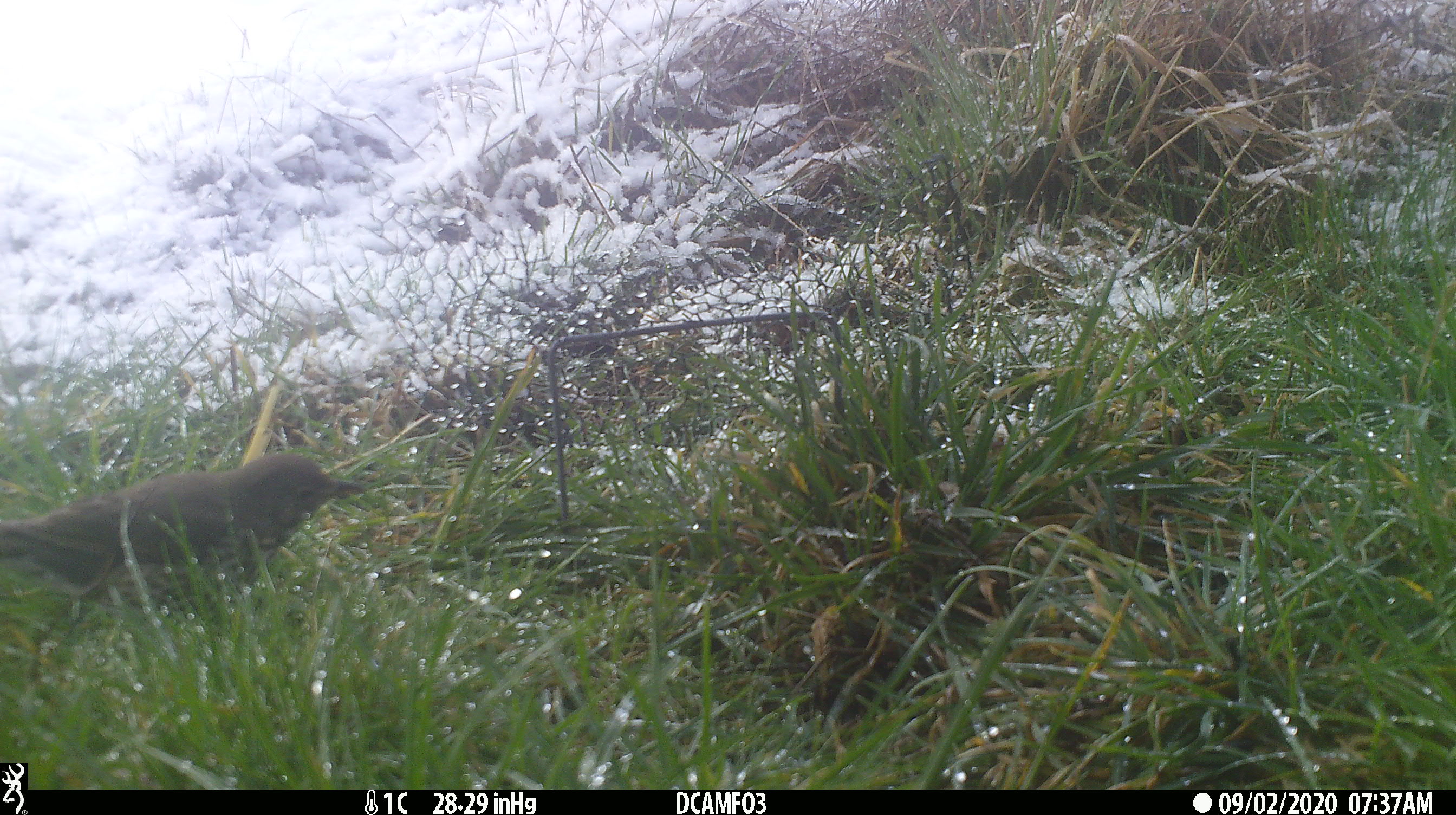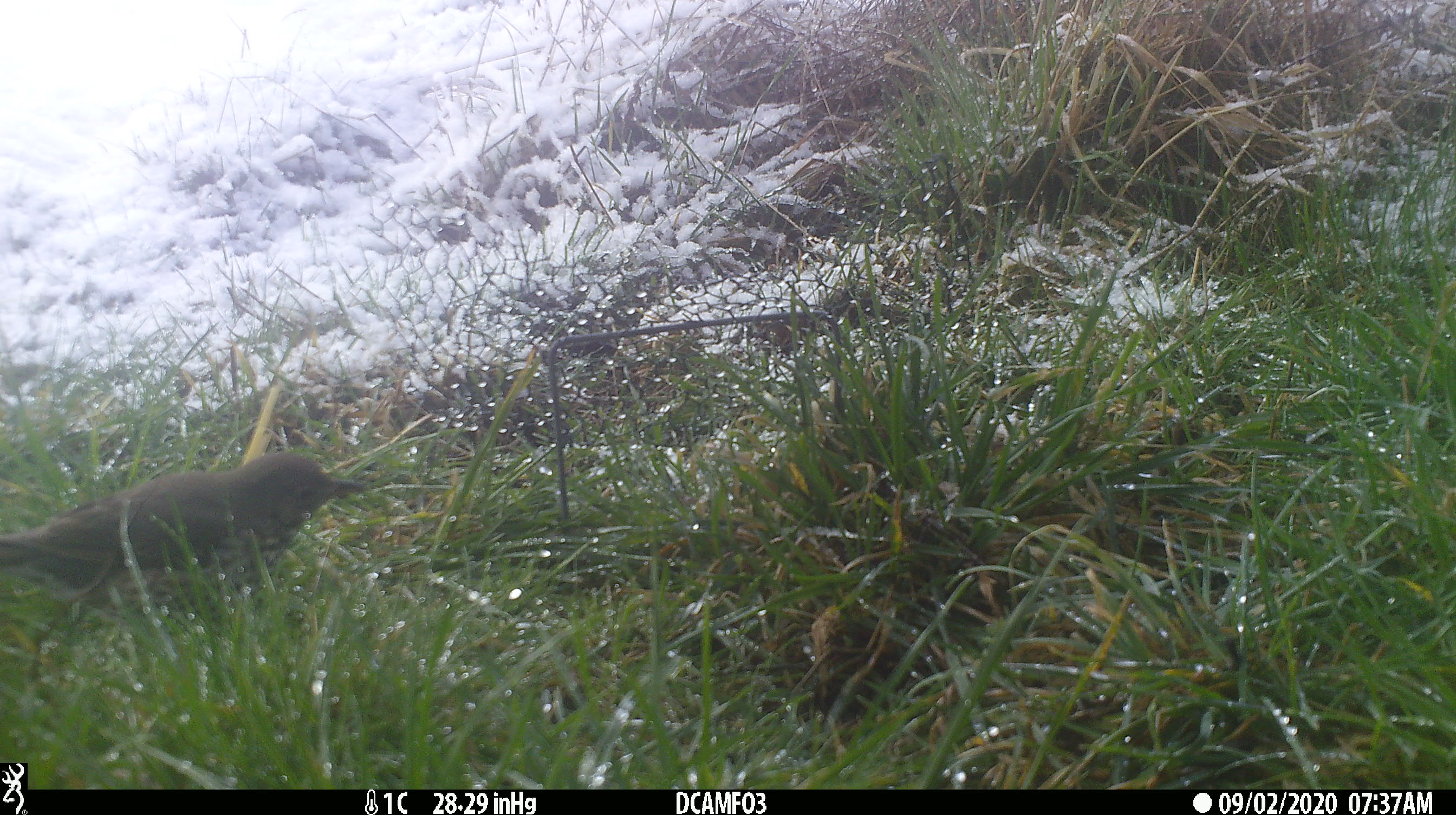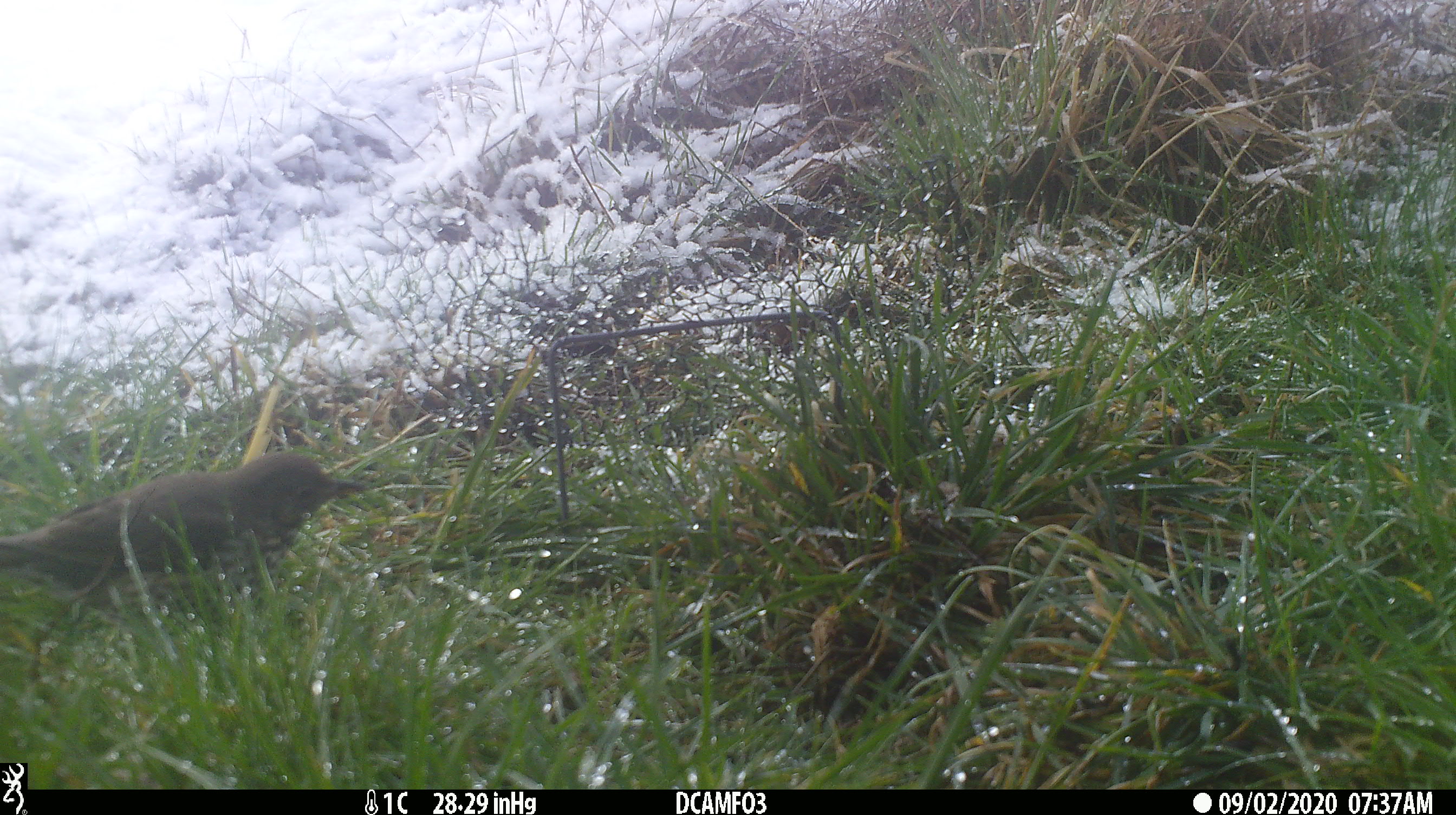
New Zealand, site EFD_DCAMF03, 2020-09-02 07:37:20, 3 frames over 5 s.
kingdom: Animalia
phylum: Chordata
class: Aves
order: Passeriformes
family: Turdidae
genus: Turdus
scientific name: Turdus philomelos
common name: song thrush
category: thrush